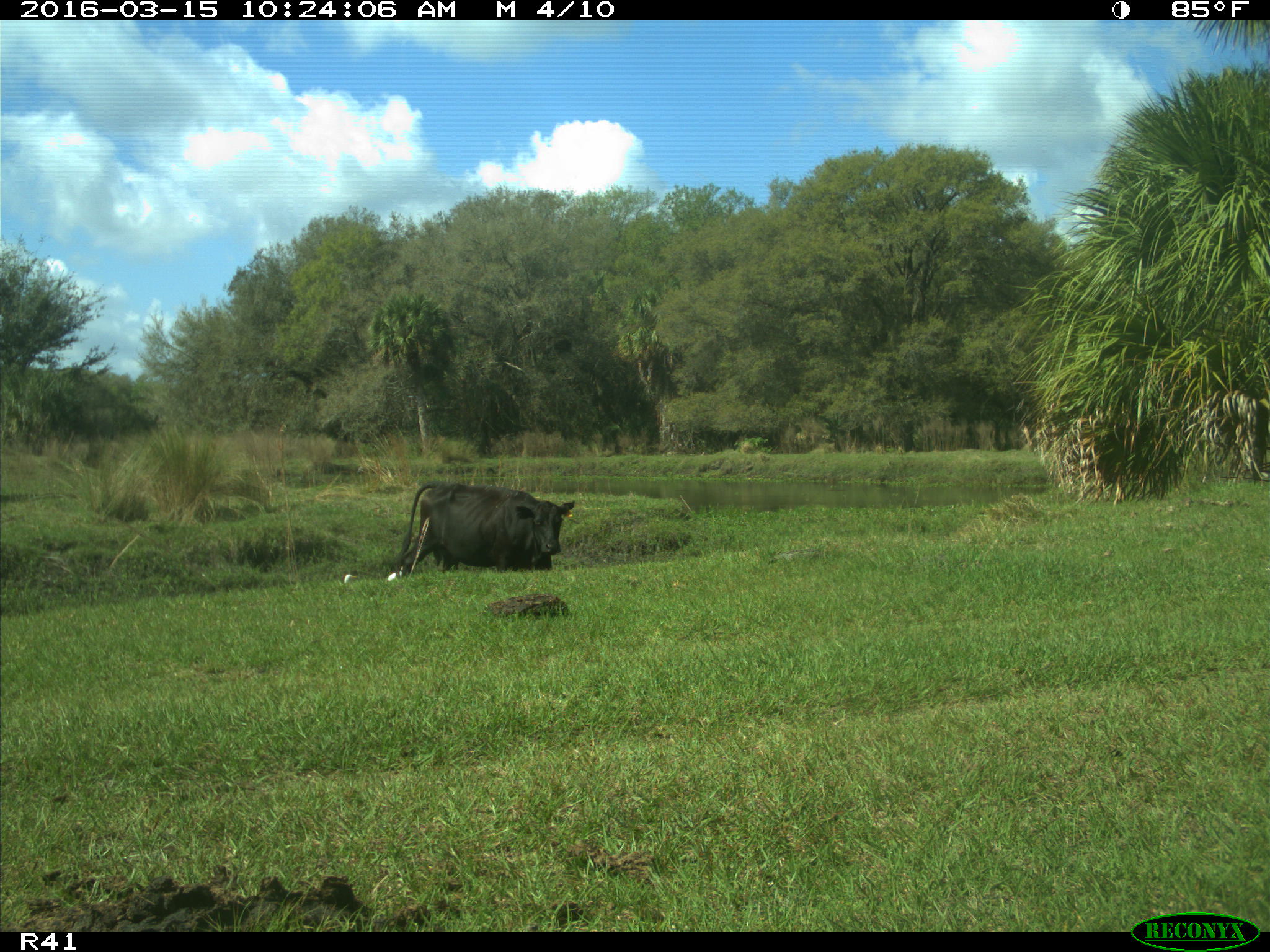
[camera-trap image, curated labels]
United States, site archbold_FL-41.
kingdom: Animalia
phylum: Chordata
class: Mammalia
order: Artiodactyla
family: Bovidae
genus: Bos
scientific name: Bos taurus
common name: domestic cow